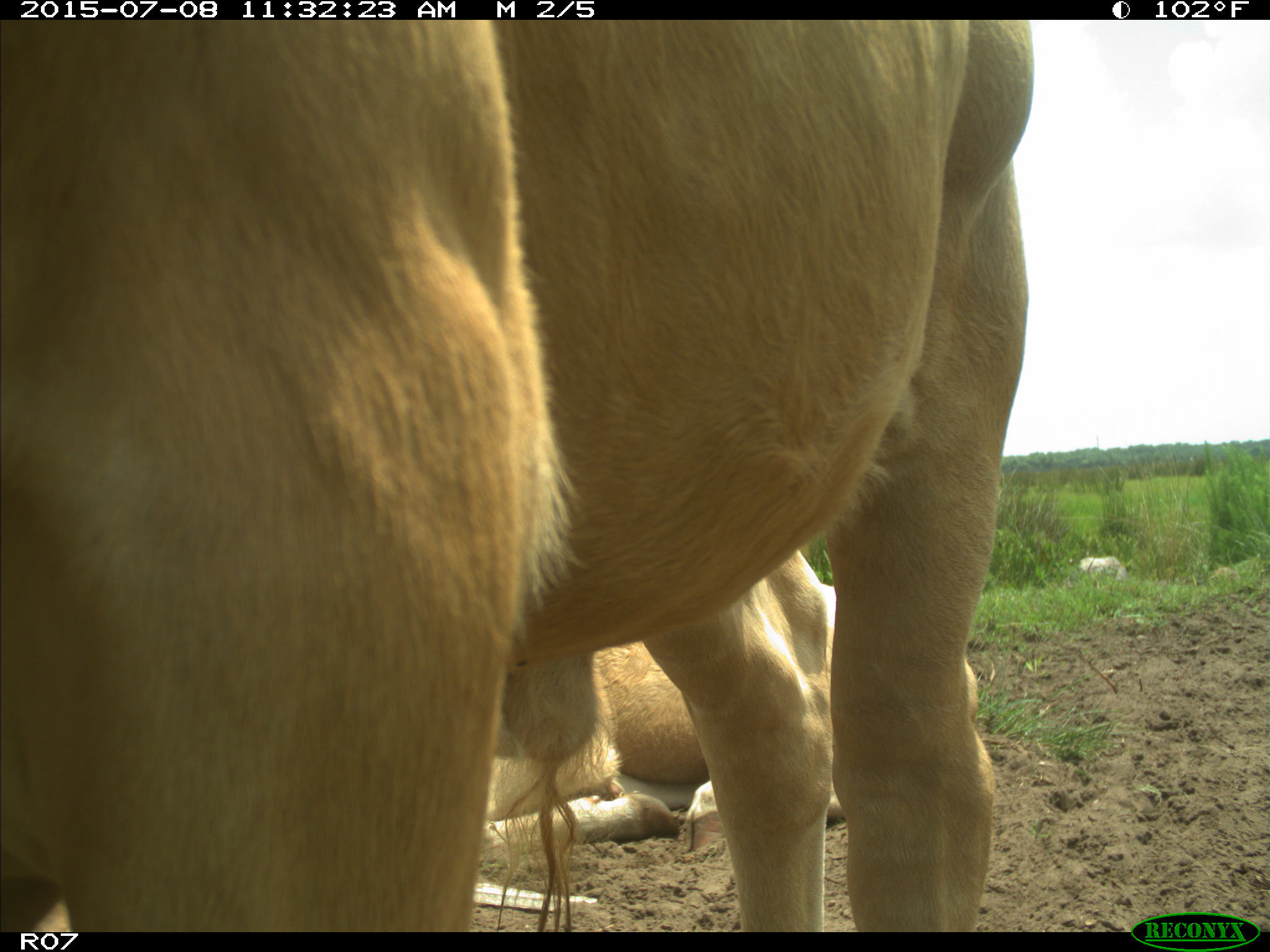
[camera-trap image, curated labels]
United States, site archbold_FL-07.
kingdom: Animalia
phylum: Chordata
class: Mammalia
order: Artiodactyla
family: Bovidae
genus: Bos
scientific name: Bos taurus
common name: domestic cow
Bos taurus (domestic cow).